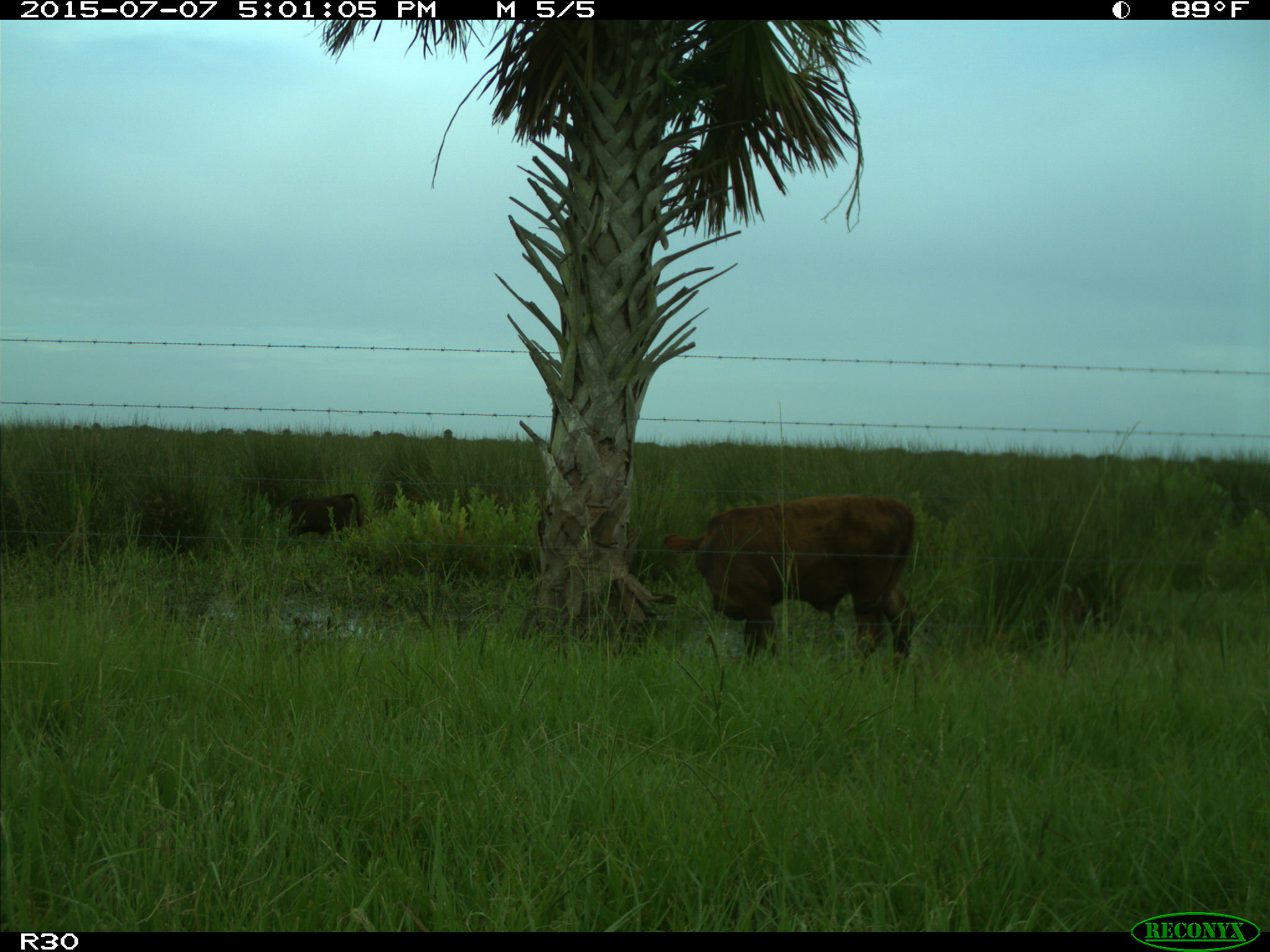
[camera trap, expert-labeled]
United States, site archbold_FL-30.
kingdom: Animalia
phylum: Chordata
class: Mammalia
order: Artiodactyla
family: Bovidae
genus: Bos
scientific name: Bos taurus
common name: domestic cow